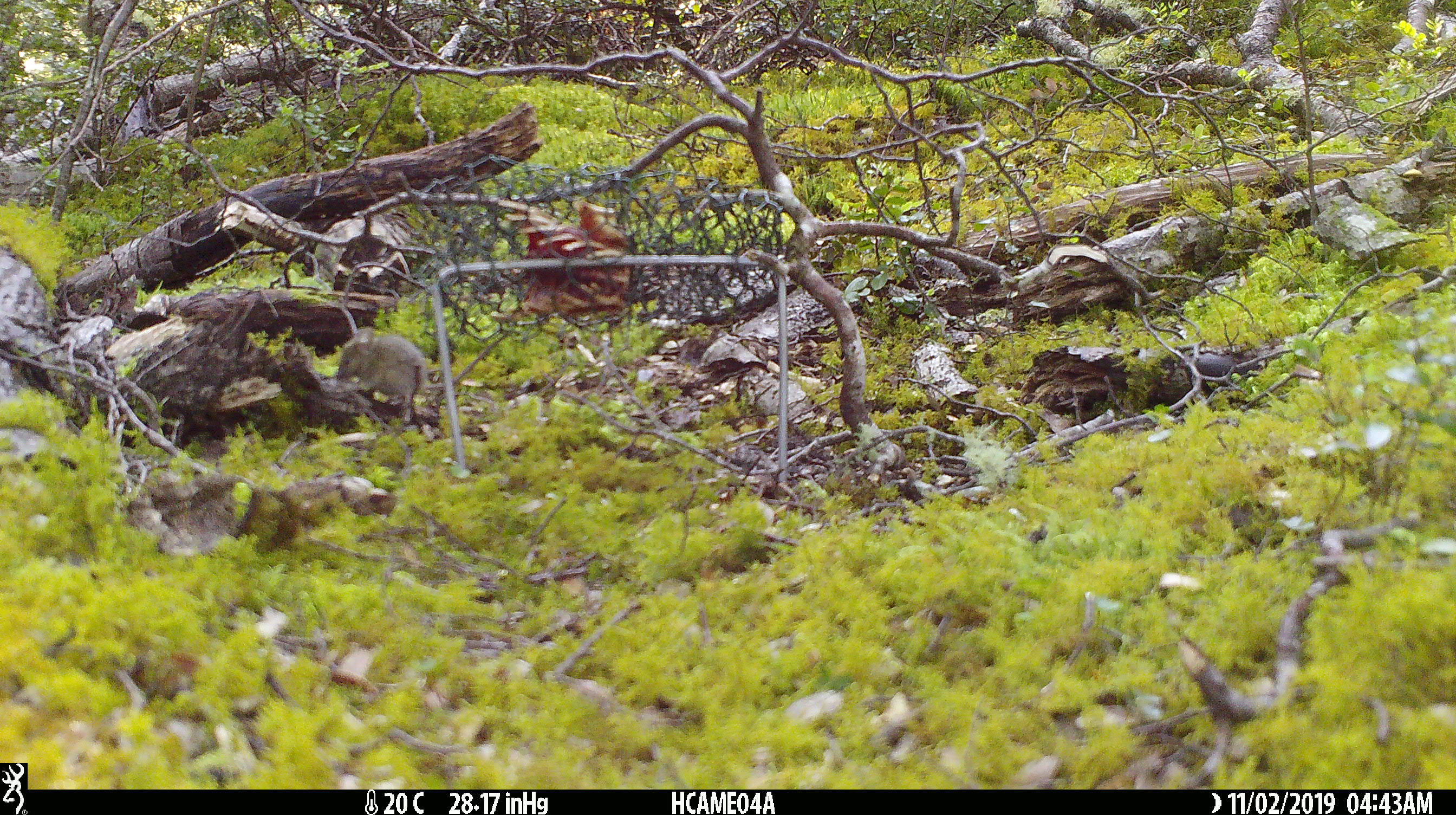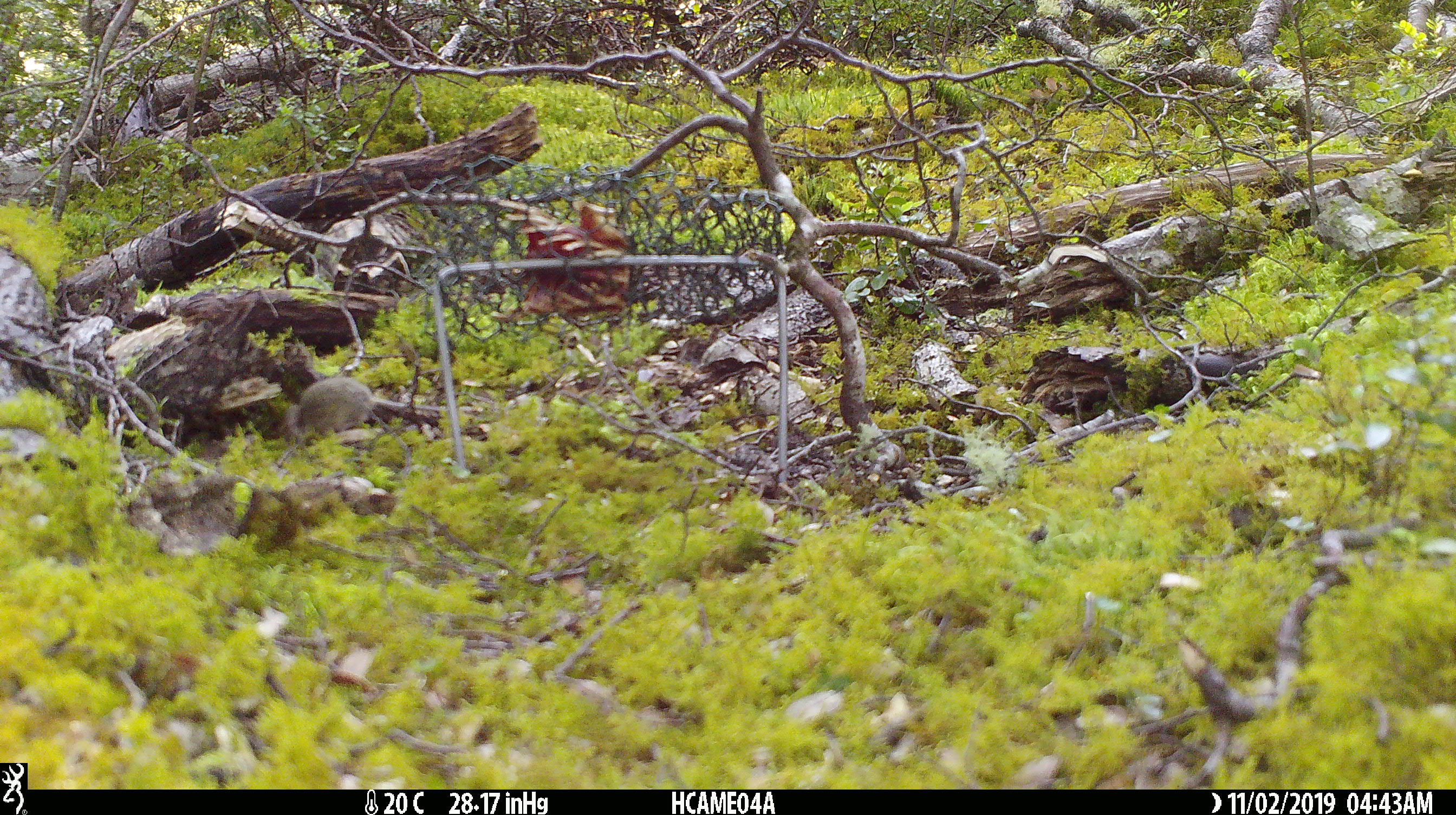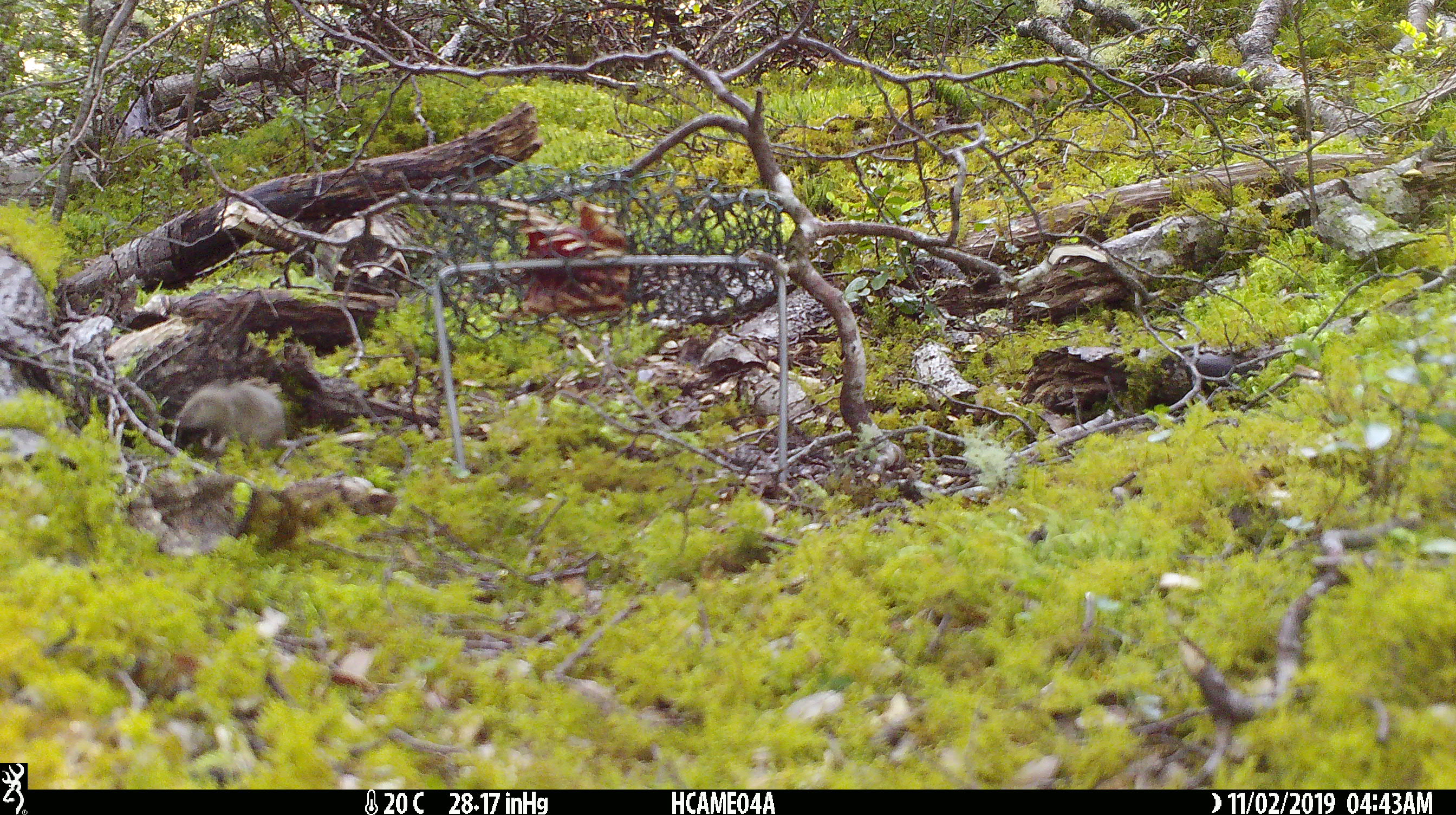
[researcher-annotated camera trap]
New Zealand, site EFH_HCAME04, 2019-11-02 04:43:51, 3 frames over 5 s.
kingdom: Animalia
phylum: Chordata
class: Mammalia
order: Rodentia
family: Muridae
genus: Mus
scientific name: Mus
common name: mouse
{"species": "mouse (Mus)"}